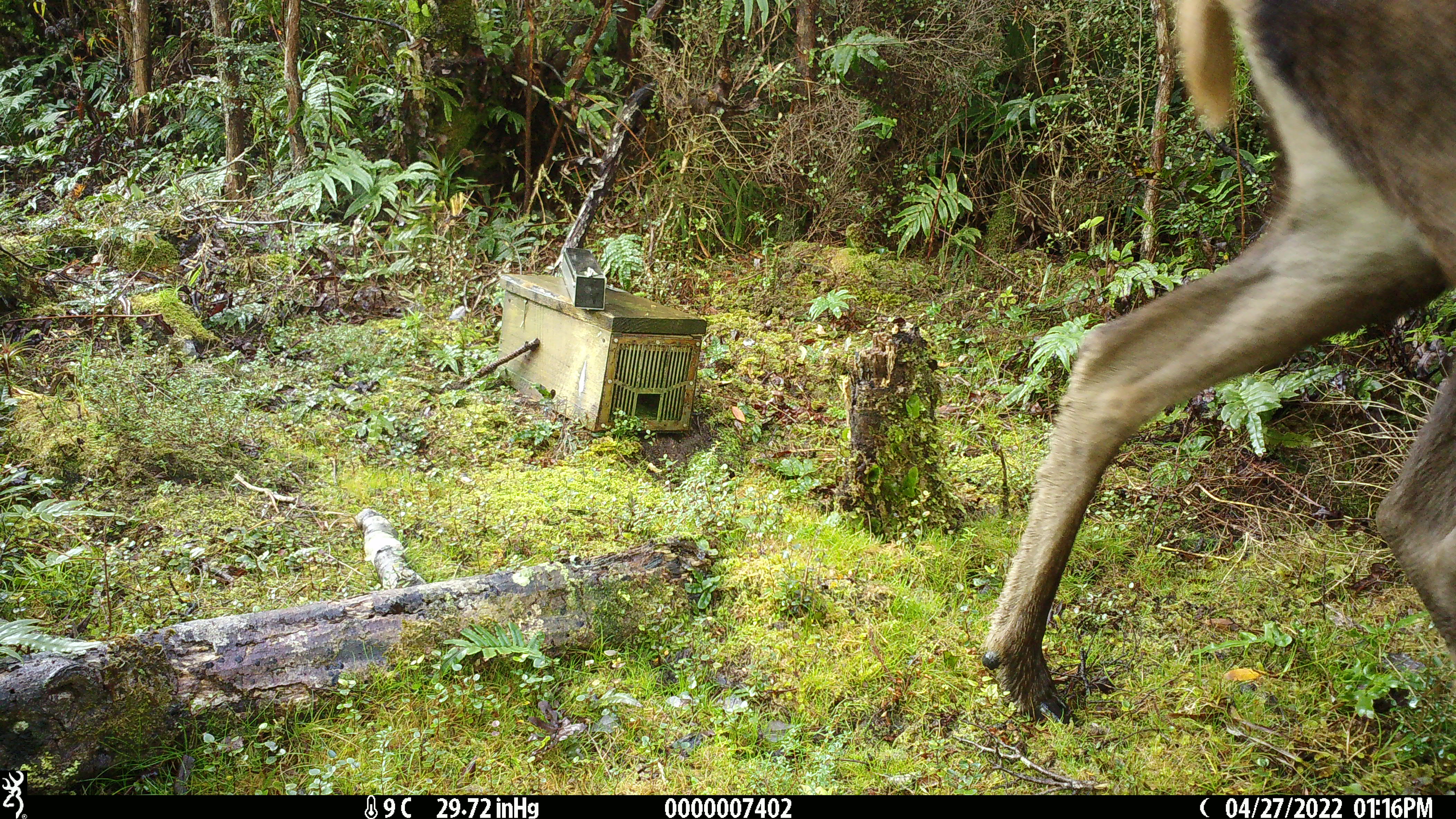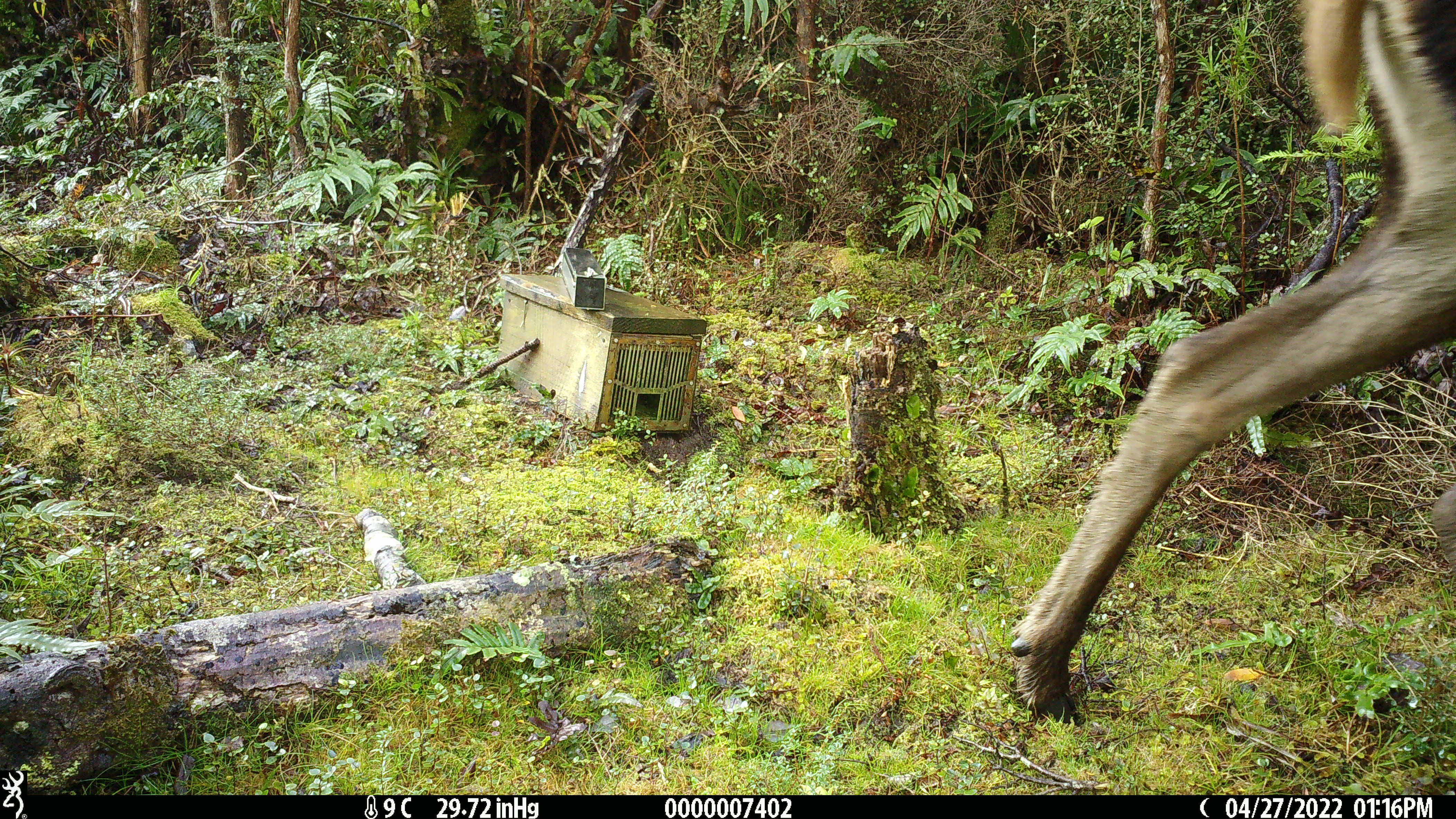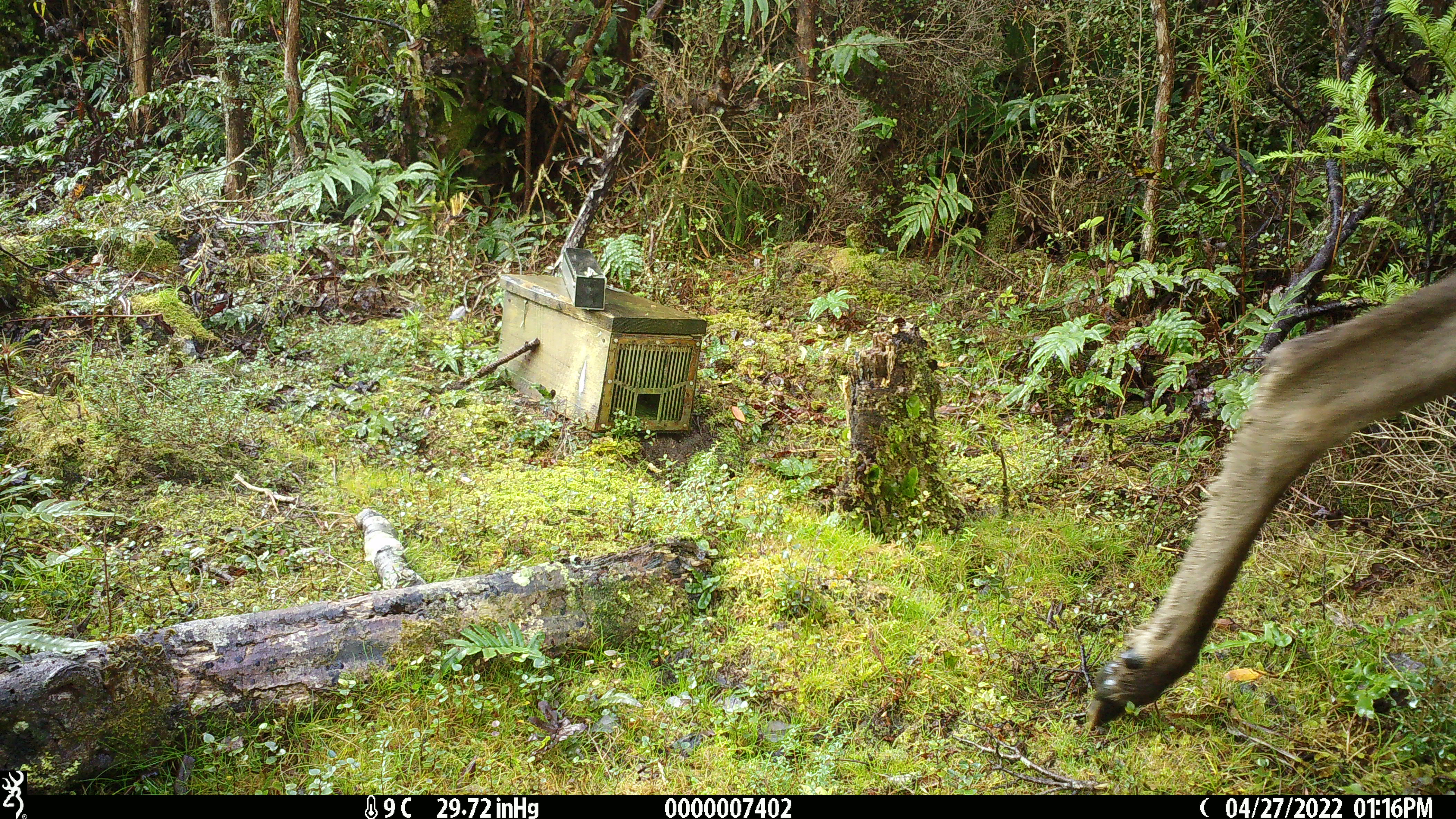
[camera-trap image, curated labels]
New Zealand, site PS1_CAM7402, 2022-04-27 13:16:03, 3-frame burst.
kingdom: Animalia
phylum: Chordata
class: Mammalia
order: Artiodactyla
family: Cervidae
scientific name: Cervidae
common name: deer